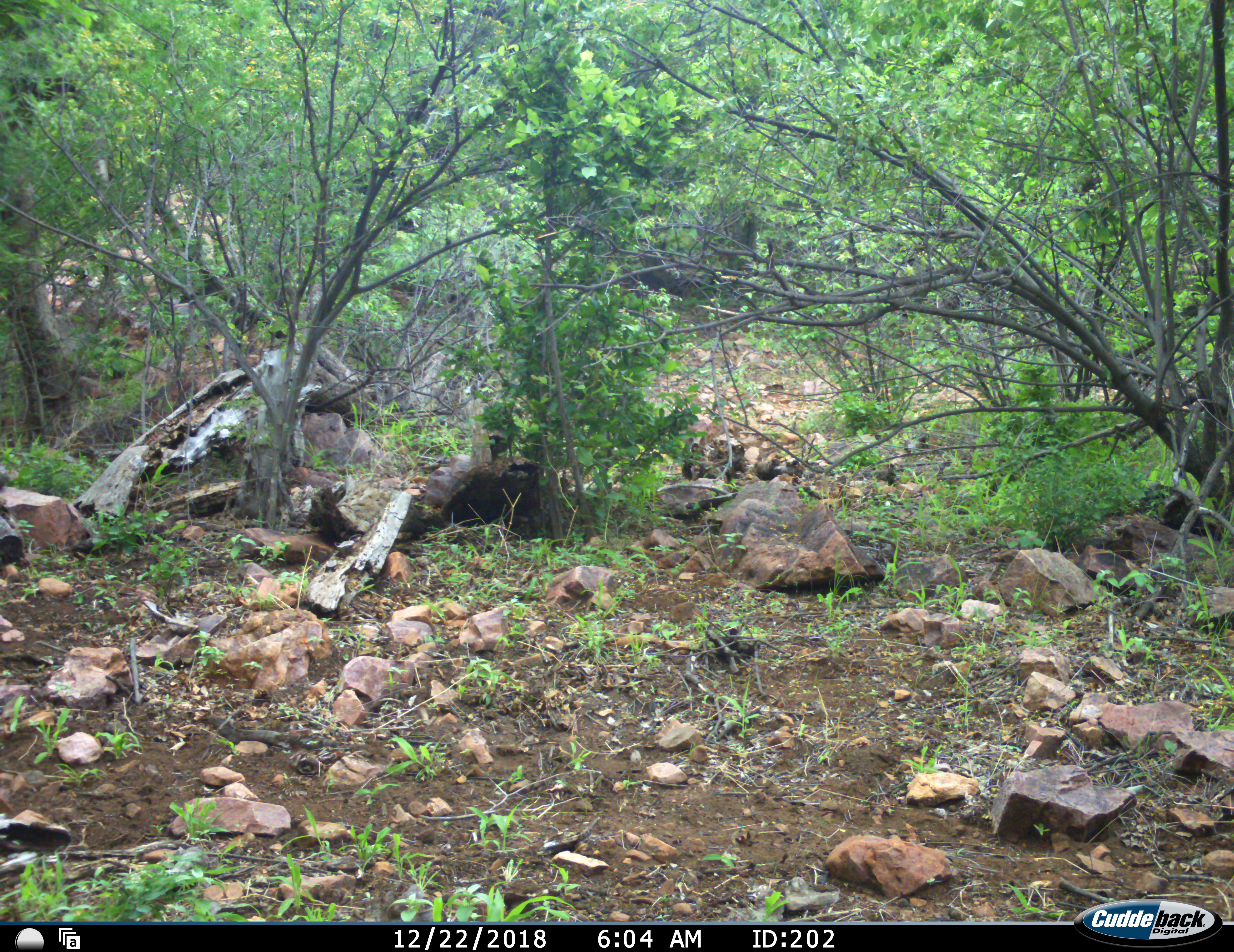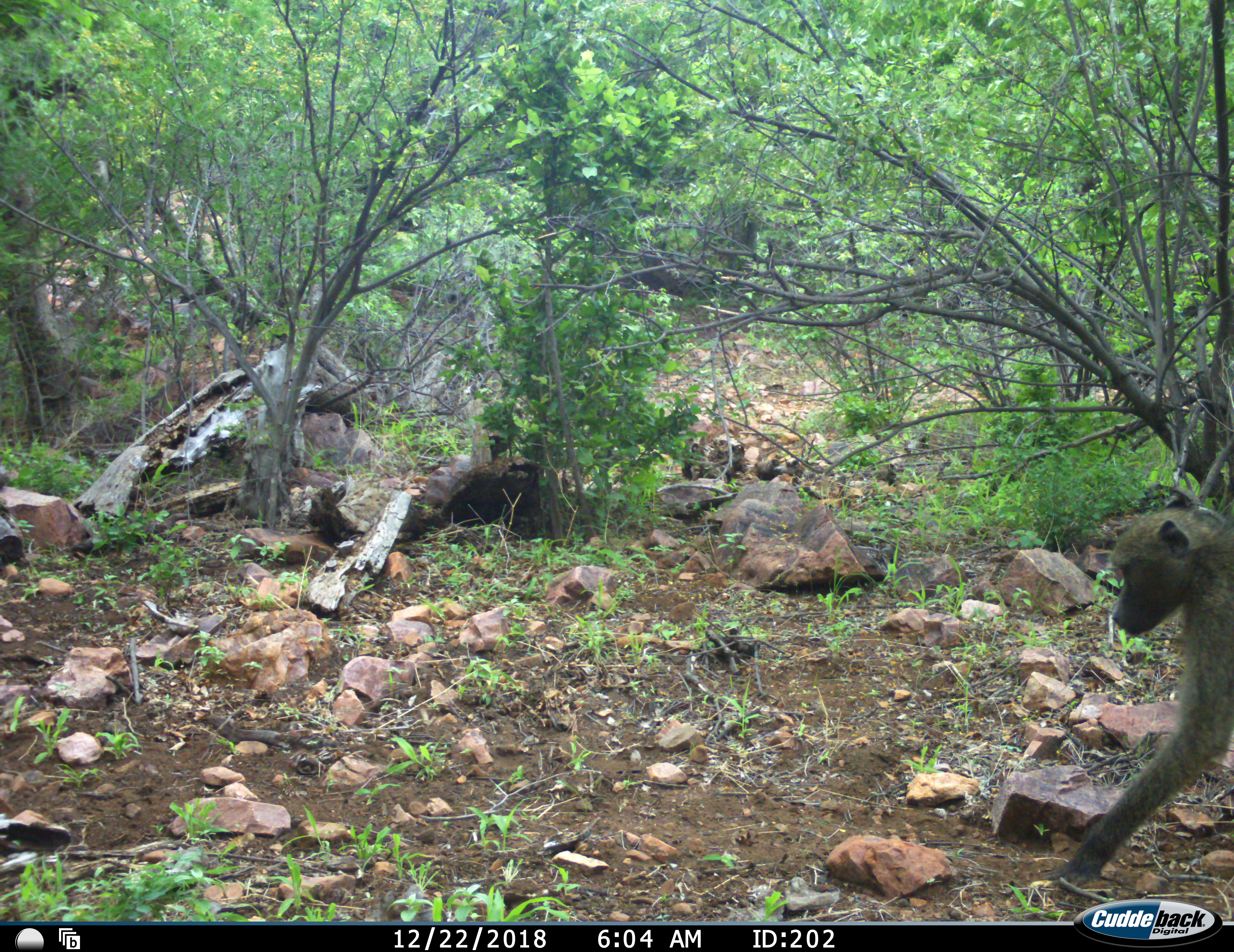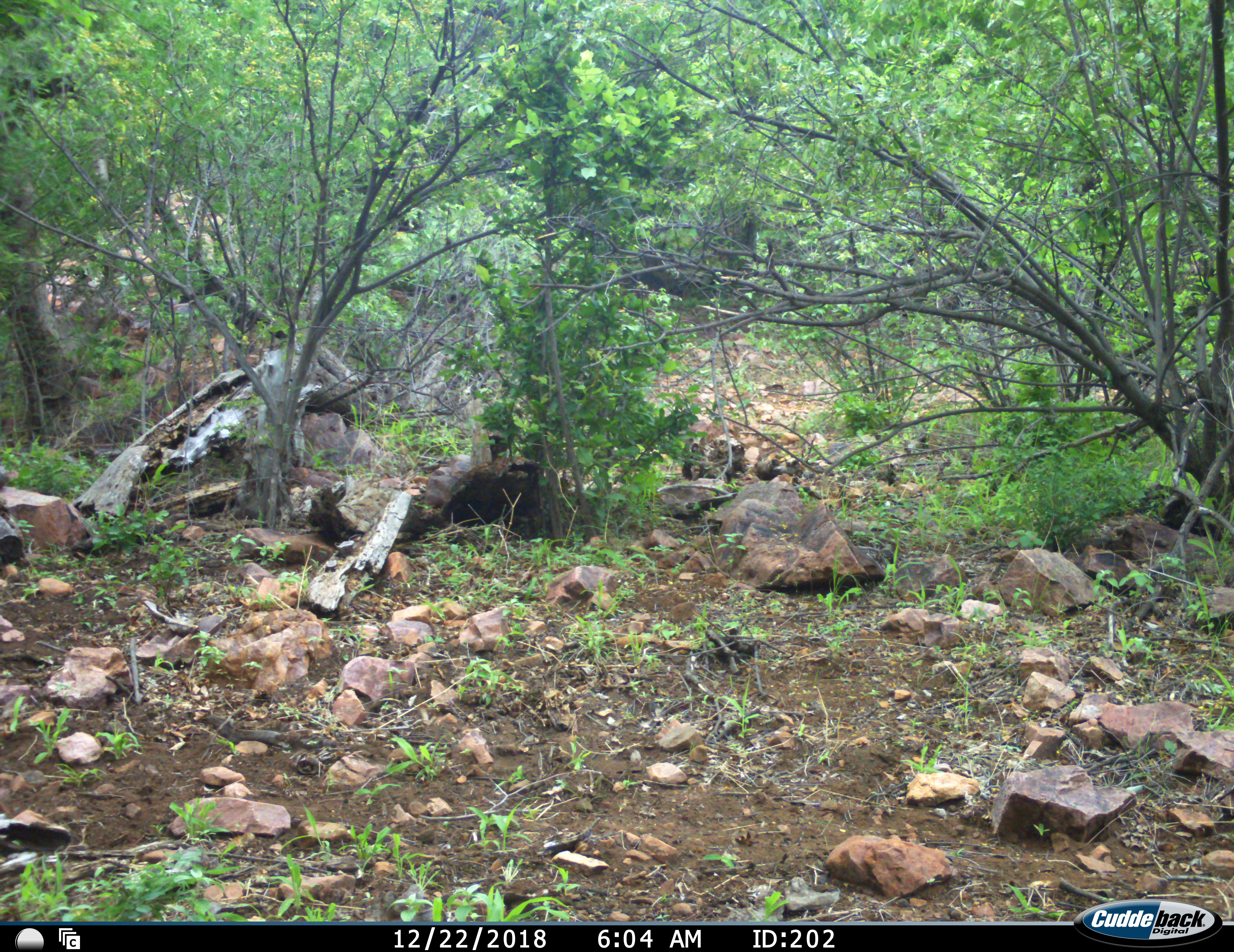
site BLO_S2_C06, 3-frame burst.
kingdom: Animalia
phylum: Chordata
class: Mammalia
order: Primates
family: Cercopithecidae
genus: Papio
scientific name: Papio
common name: baboon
Baboon (Papio), count 1. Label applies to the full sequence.